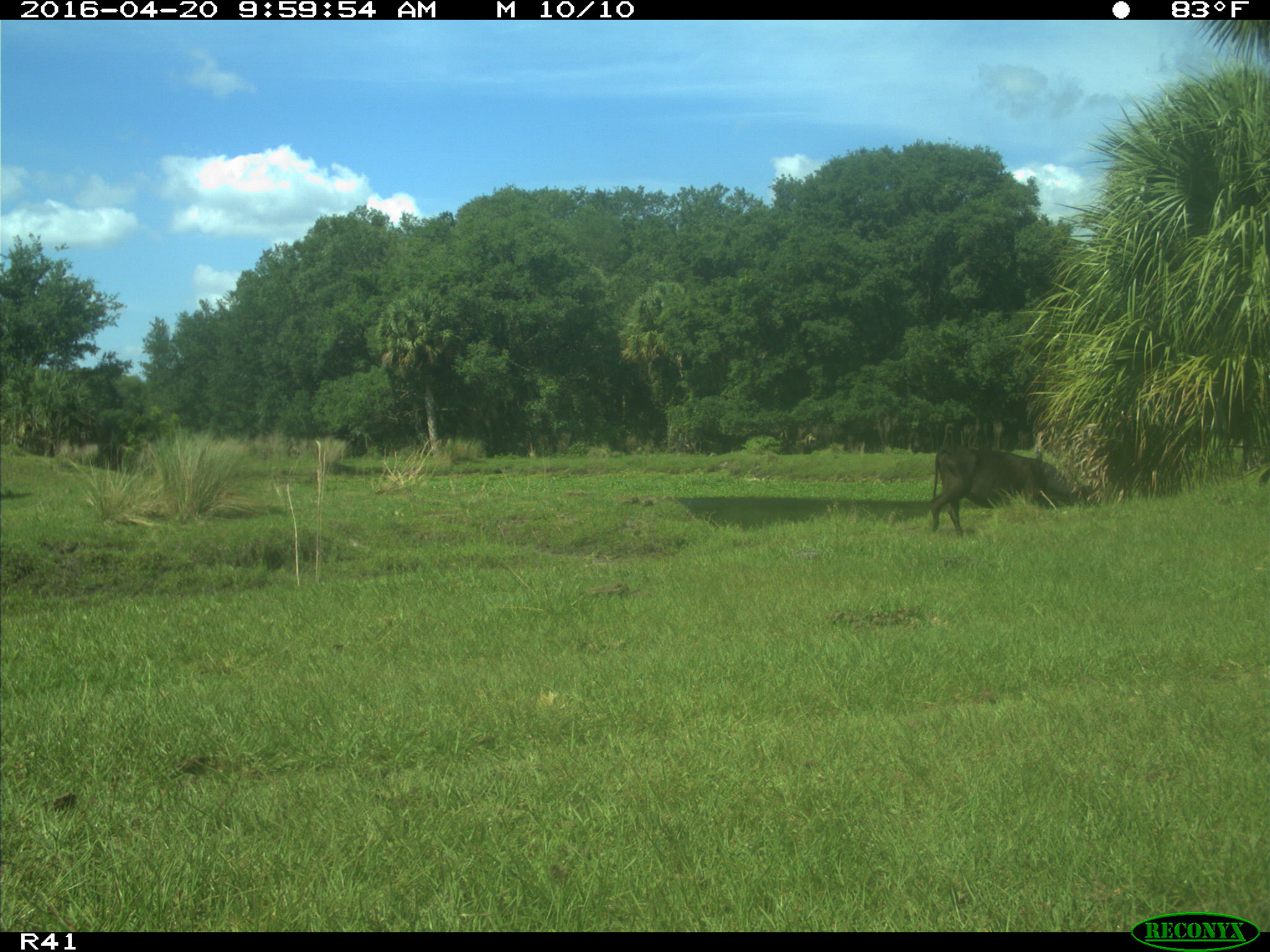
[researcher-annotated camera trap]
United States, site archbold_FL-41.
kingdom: Animalia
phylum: Chordata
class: Mammalia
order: Artiodactyla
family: Bovidae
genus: Bos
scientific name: Bos taurus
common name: domestic cow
Bos taurus (domestic cow).